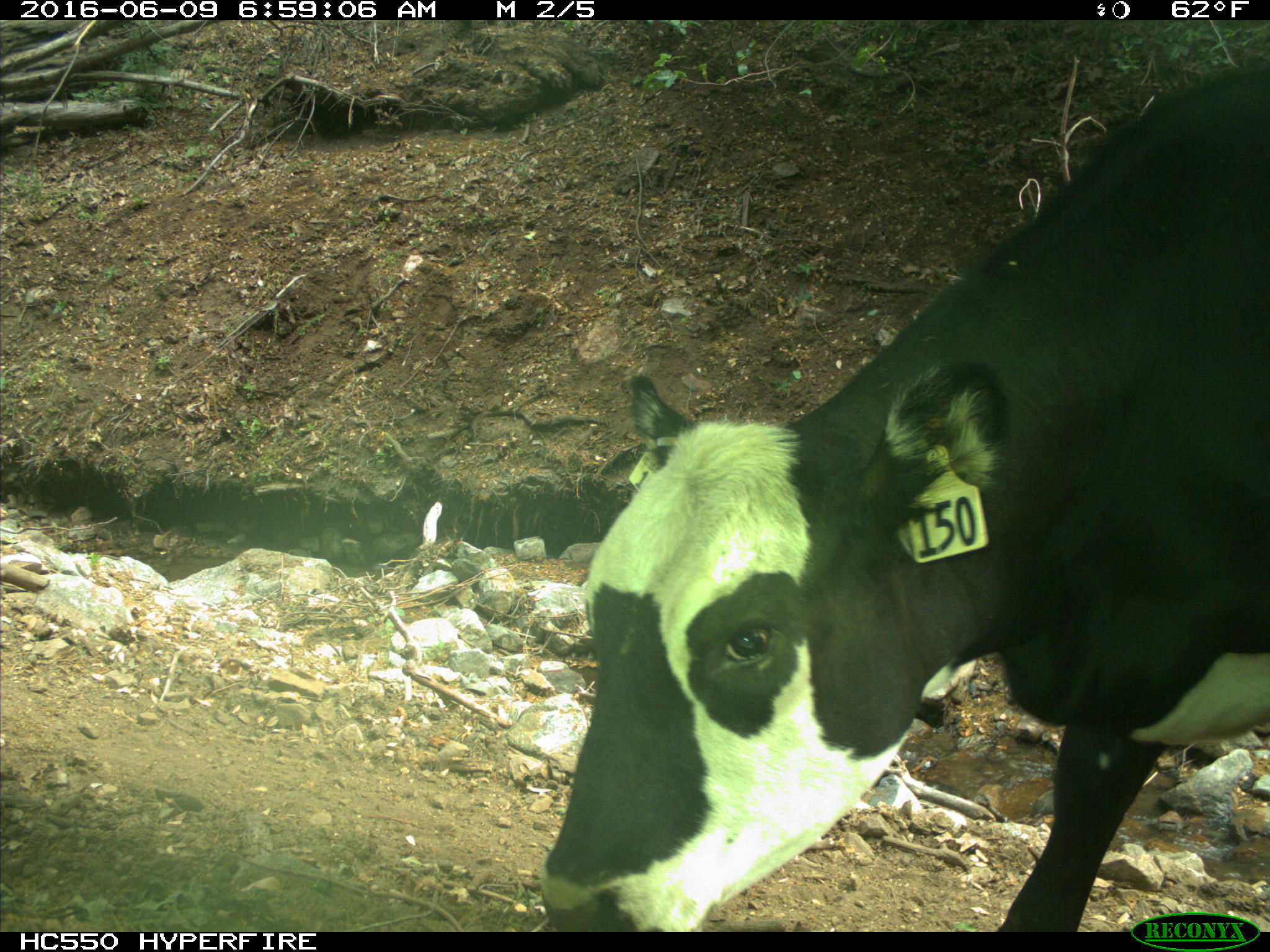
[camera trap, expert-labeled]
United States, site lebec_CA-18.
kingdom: Animalia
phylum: Chordata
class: Mammalia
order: Artiodactyla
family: Bovidae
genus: Bos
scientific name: Bos taurus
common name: domestic cow